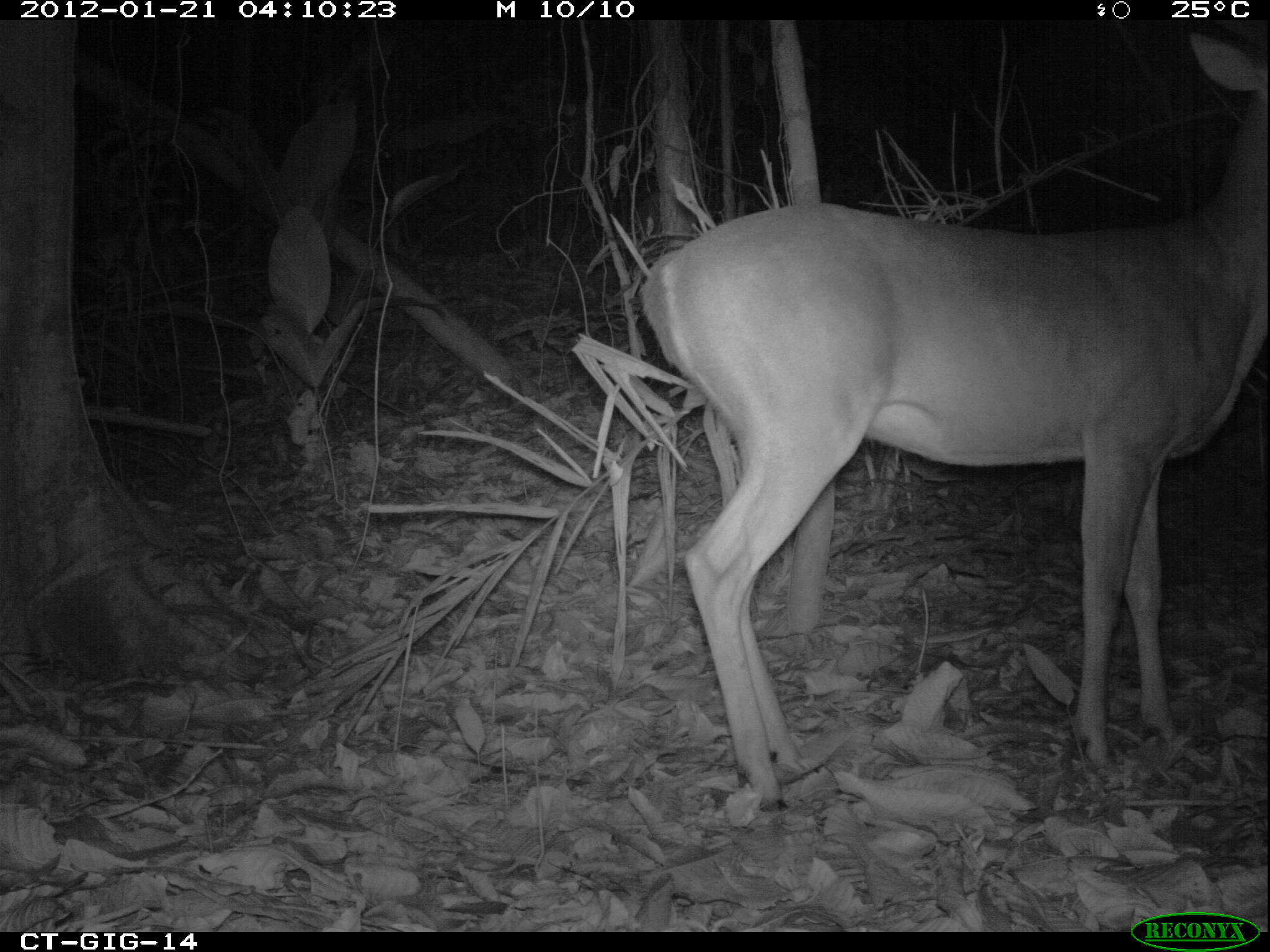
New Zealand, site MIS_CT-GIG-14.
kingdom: Animalia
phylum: Chordata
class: Mammalia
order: Artiodactyla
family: Cervidae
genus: Odocoileus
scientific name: Odocoileus virginianus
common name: white-tailed deer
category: white tailed deer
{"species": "white tailed deer (white-tailed deer) (Odocoileus virginianus)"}